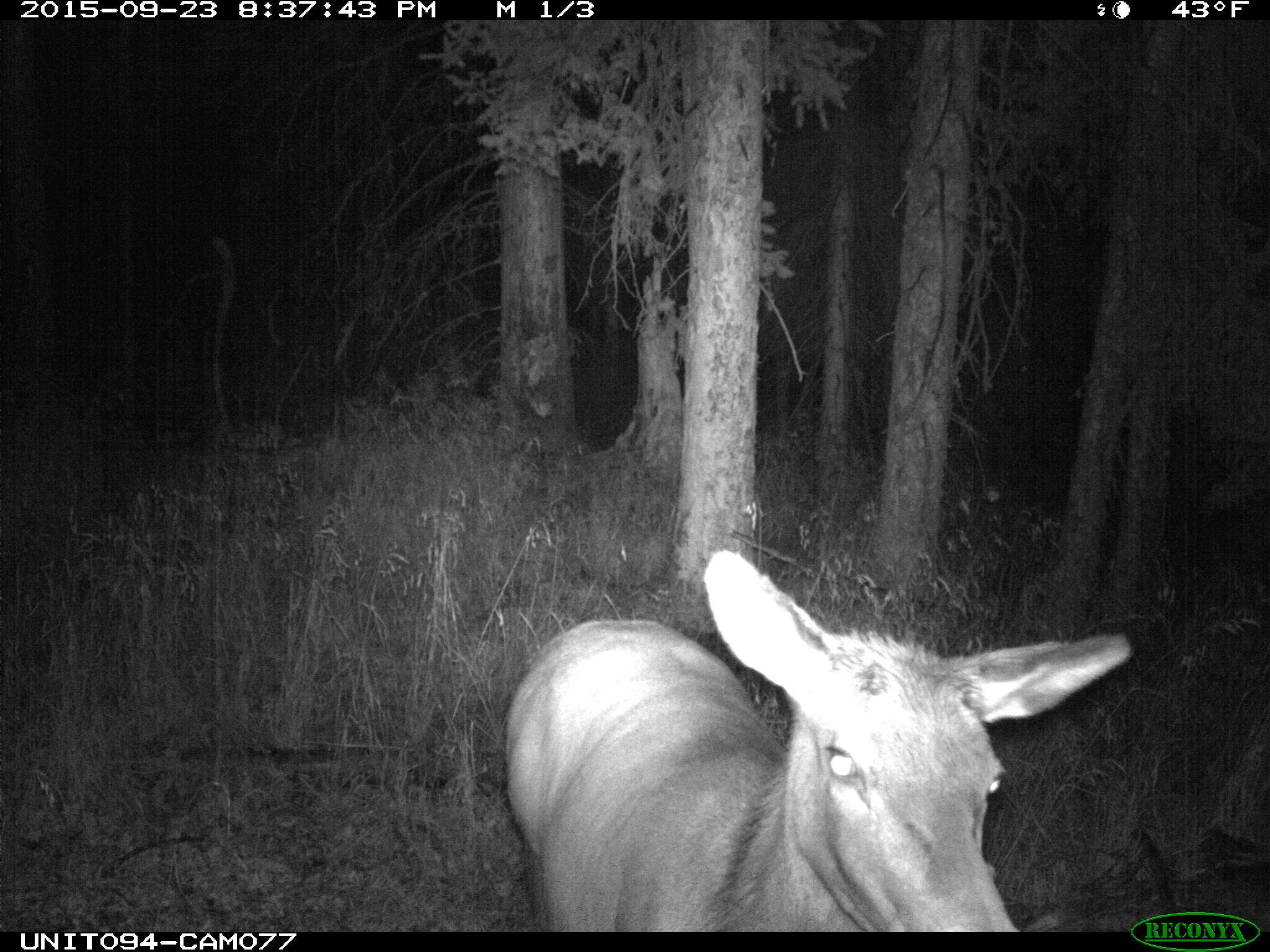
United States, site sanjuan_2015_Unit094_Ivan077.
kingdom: Animalia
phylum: Chordata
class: Mammalia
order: Artiodactyla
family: Cervidae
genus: Cervus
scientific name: Cervus elaphus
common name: red deer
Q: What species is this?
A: Cervus elaphus (red deer).